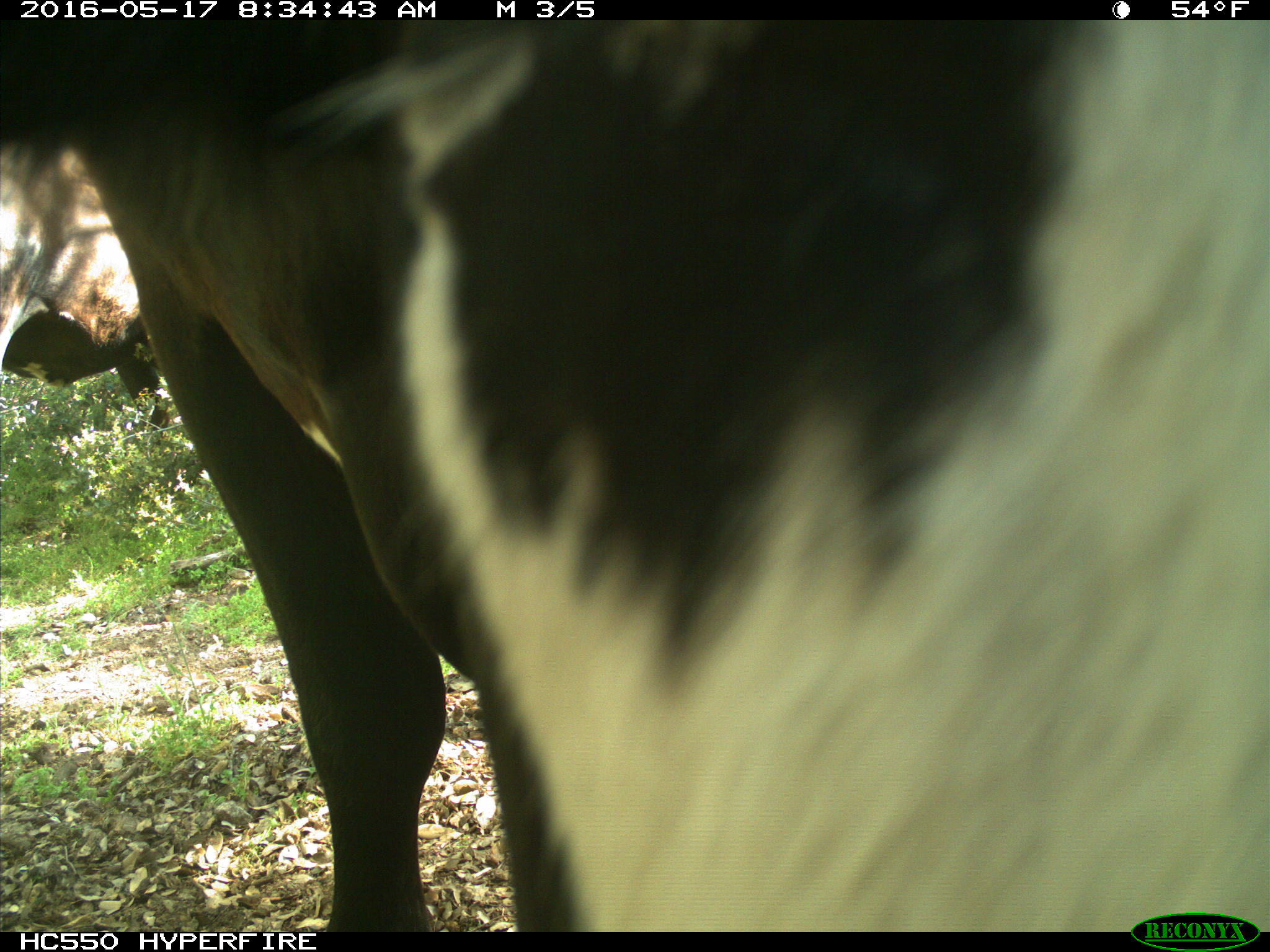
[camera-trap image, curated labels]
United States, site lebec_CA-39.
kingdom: Animalia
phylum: Chordata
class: Mammalia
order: Artiodactyla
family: Bovidae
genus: Bos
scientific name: Bos taurus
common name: domestic cow